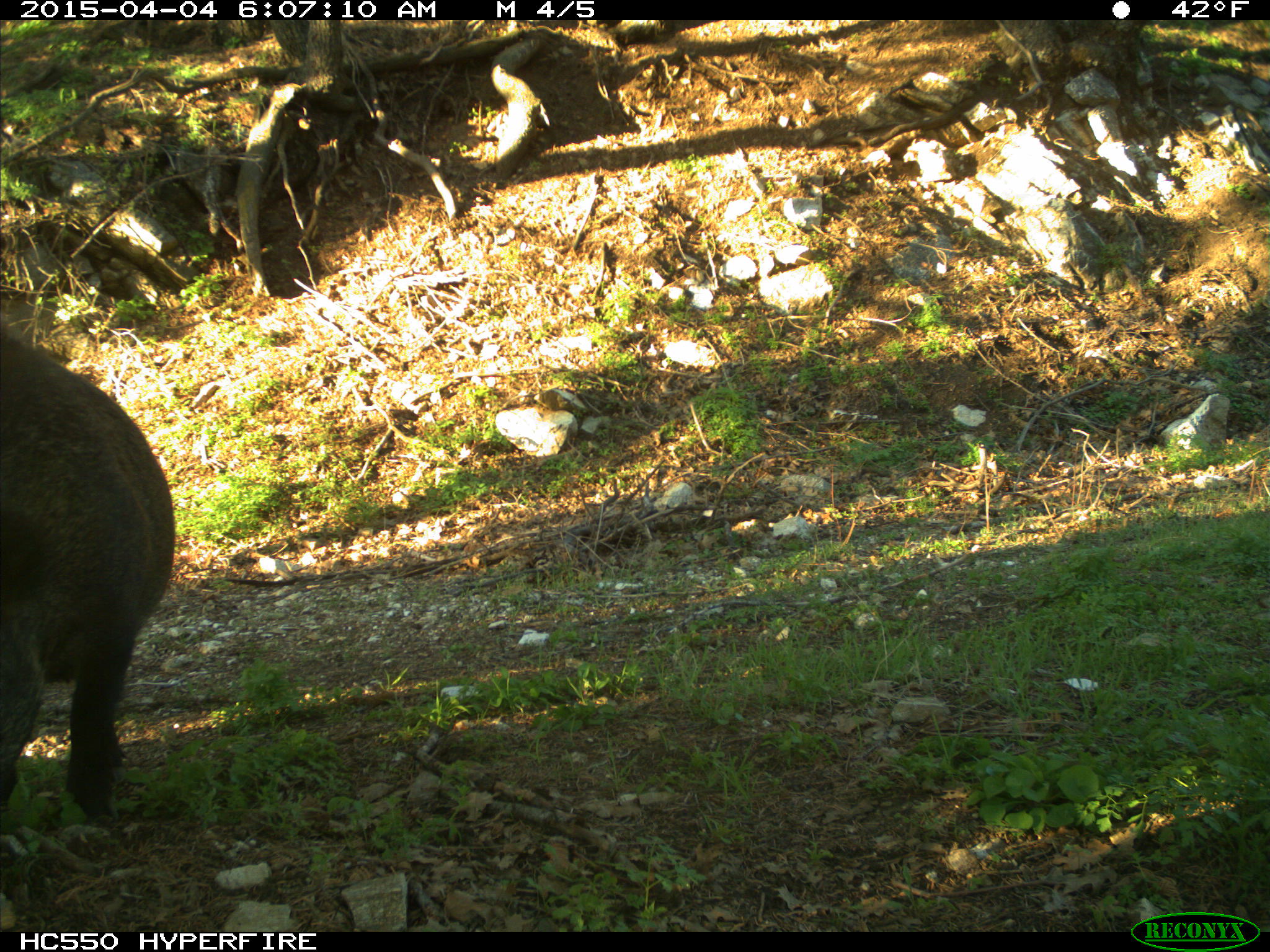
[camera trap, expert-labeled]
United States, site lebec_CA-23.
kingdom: Animalia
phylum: Chordata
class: Mammalia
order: Artiodactyla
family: Suidae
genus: Sus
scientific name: Sus scrofa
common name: wild boar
Sus scrofa (wild boar).